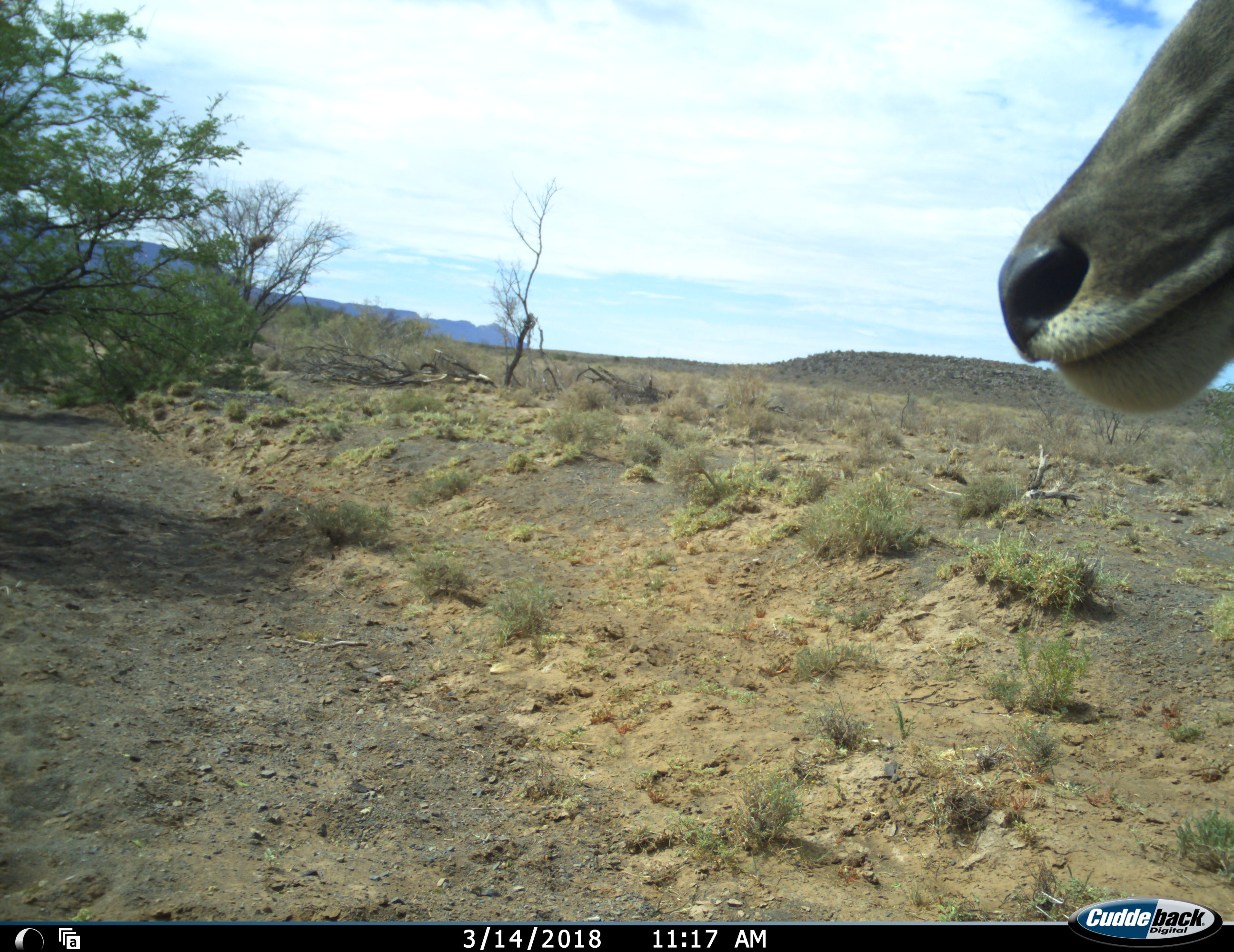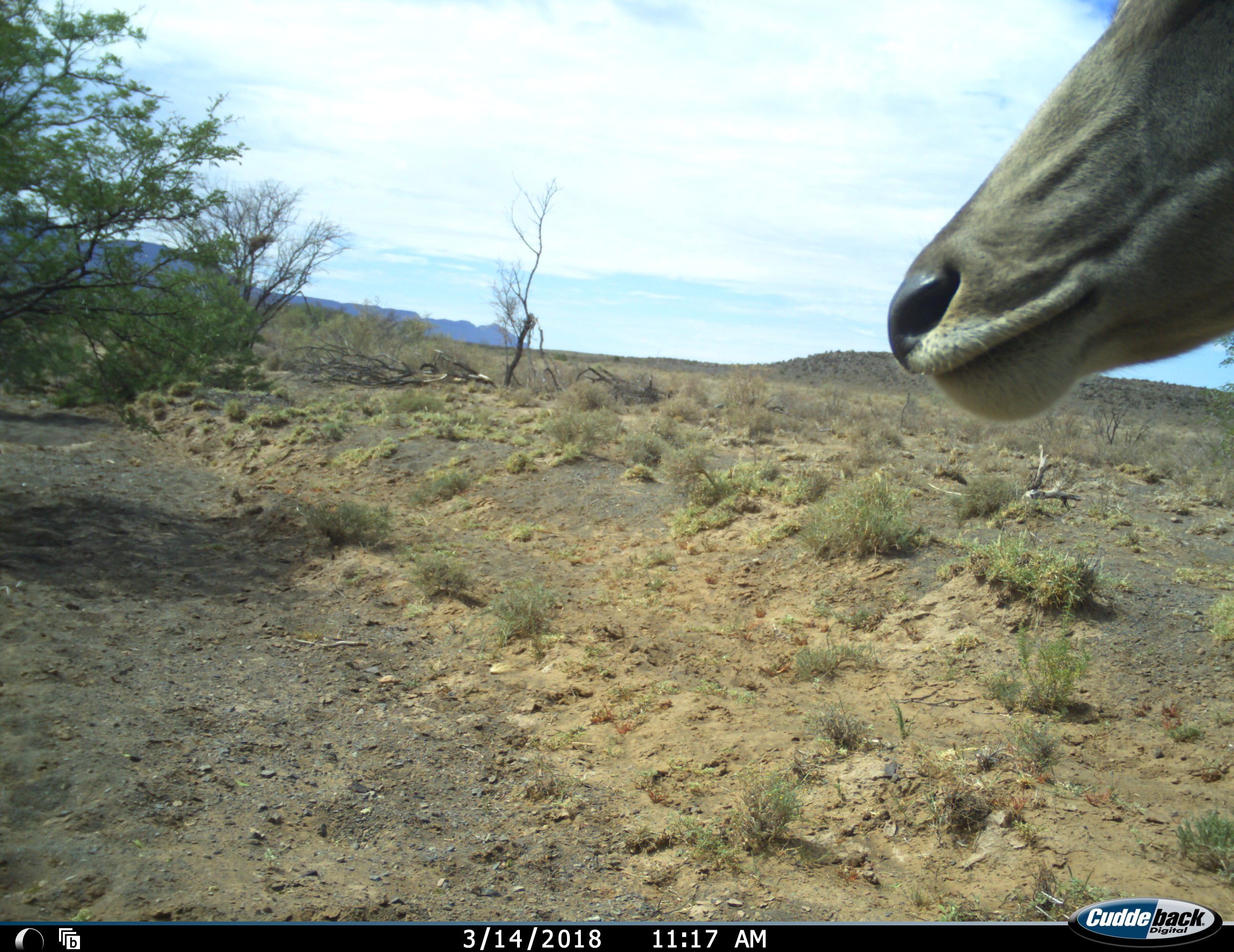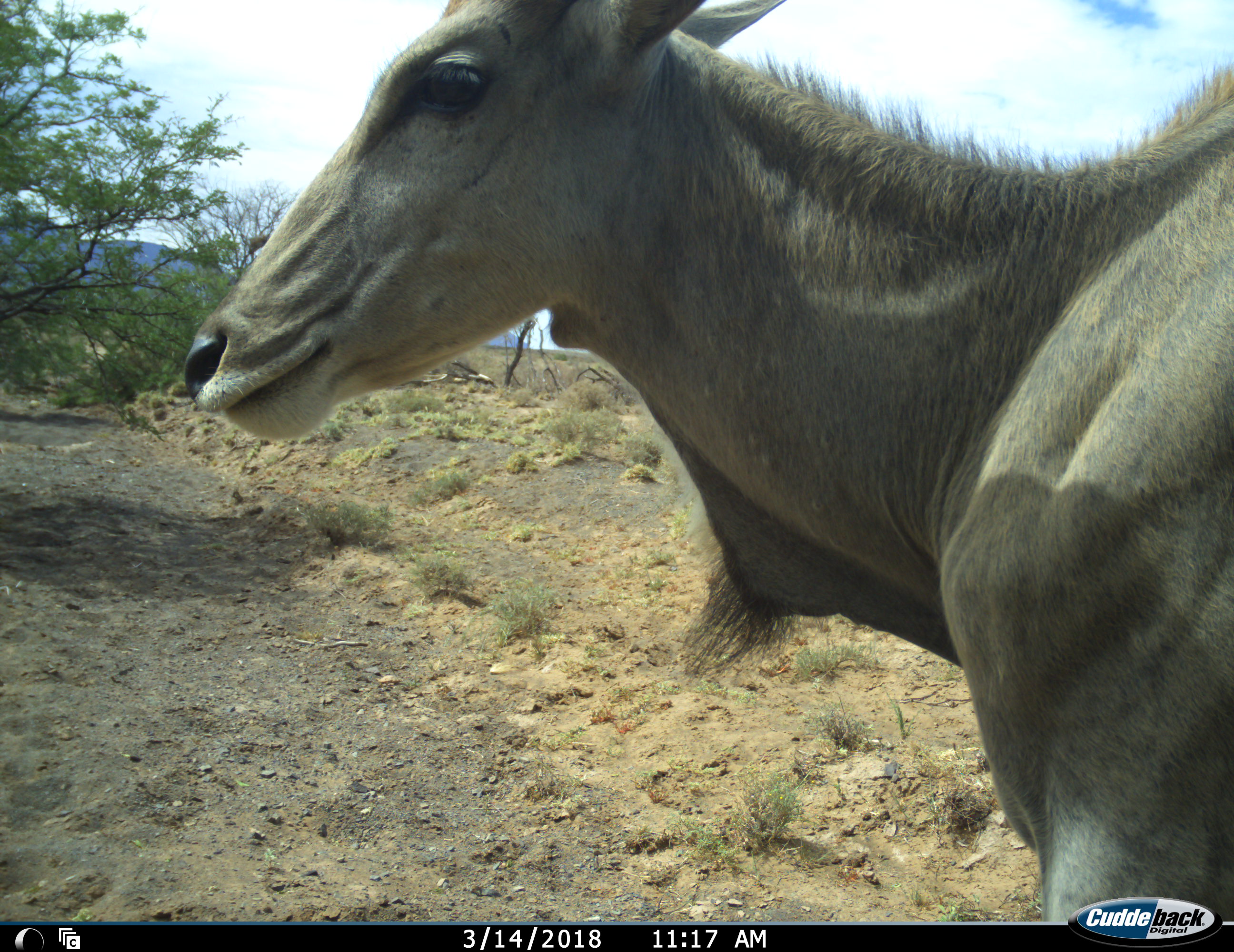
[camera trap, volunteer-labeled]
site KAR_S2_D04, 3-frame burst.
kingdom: Animalia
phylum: Chordata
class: Mammalia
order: Artiodactyla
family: Bovidae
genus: Tragelaphus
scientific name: Tragelaphus oryx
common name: eland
Eland (Tragelaphus oryx), count 1. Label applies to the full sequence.